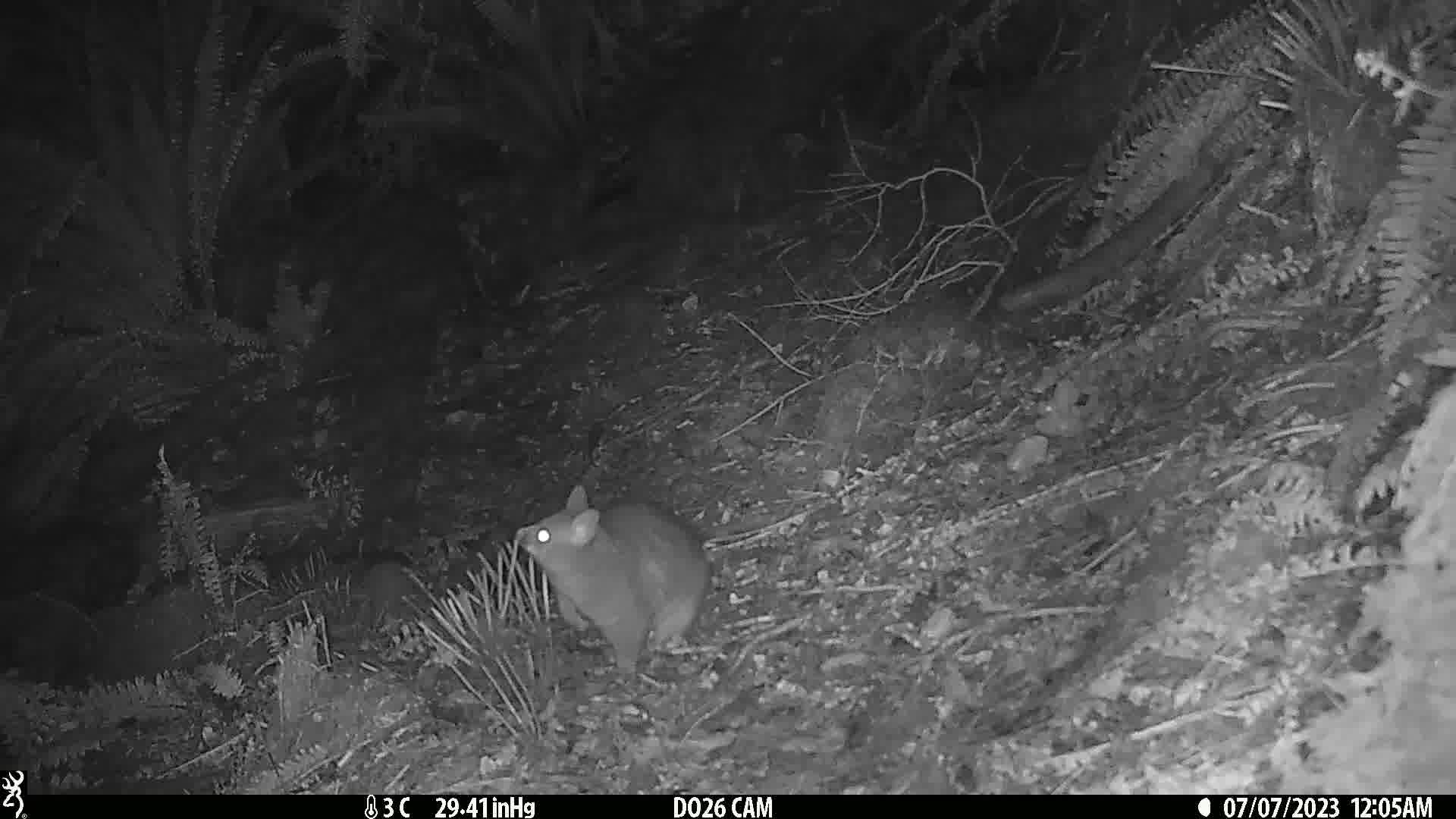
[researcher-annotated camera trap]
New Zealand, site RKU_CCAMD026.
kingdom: Animalia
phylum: Chordata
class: Mammalia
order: Diprotodontia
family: Phalangeridae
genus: Trichosurus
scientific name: Trichosurus vulpecula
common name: common brushtail possum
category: possum